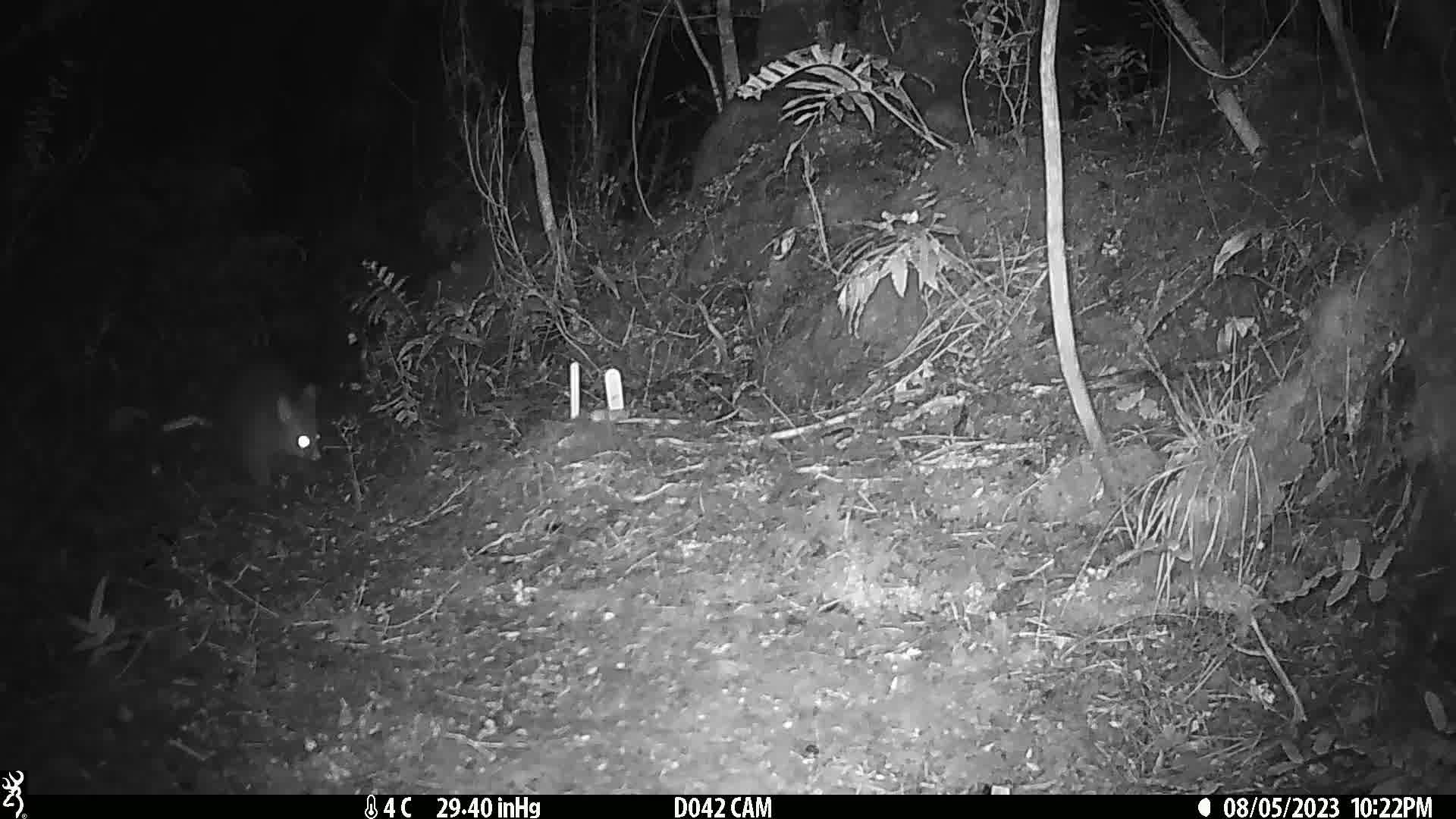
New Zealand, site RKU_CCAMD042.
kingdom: Animalia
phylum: Chordata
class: Mammalia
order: Diprotodontia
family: Phalangeridae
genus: Trichosurus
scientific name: Trichosurus vulpecula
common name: common brushtail possum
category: possum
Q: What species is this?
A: Possum (common brushtail possum) (Trichosurus vulpecula).